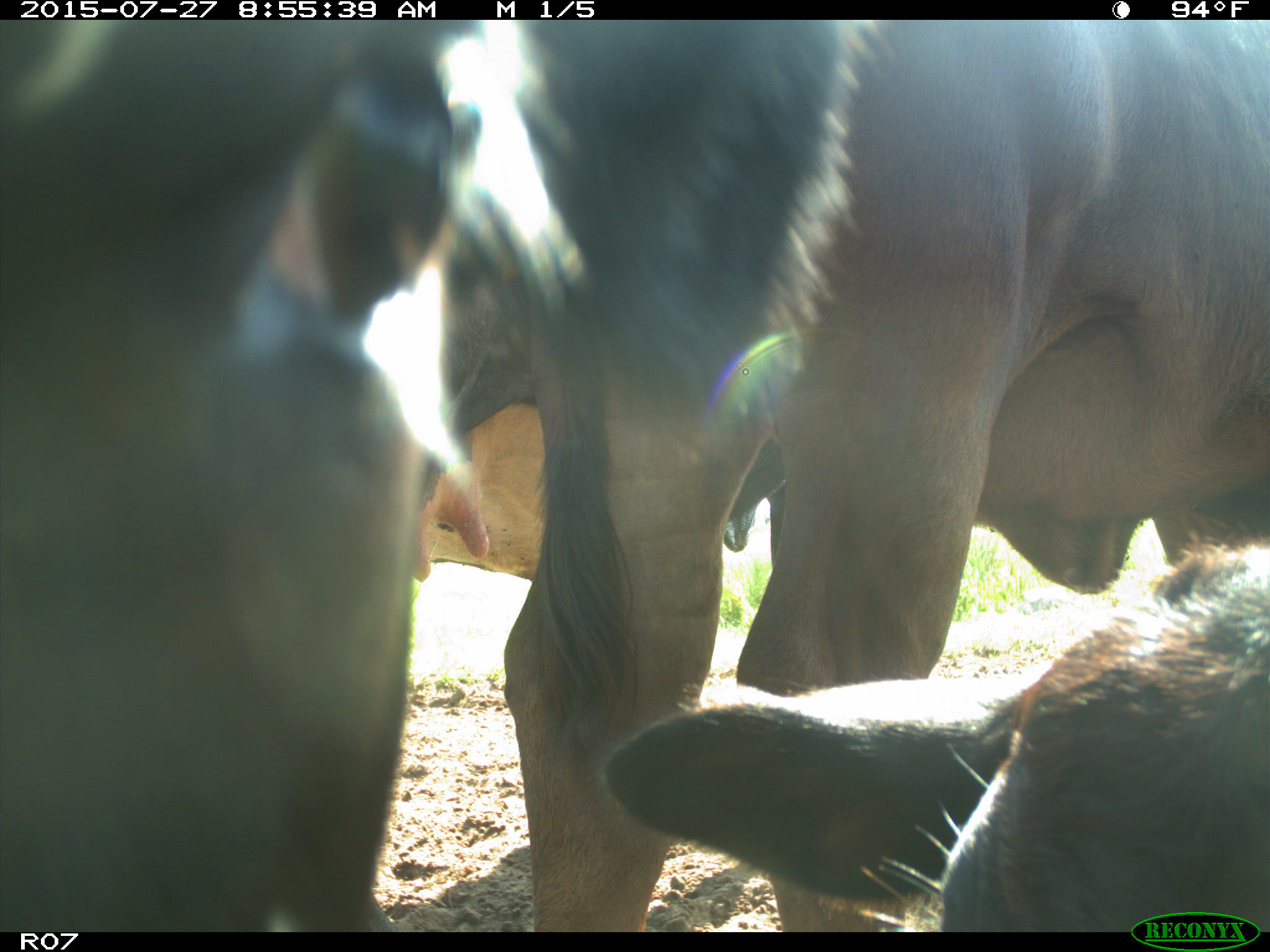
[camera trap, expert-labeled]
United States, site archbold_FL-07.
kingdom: Animalia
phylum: Chordata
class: Mammalia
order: Artiodactyla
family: Bovidae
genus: Bos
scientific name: Bos taurus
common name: domestic cow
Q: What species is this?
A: Bos taurus (domestic cow).